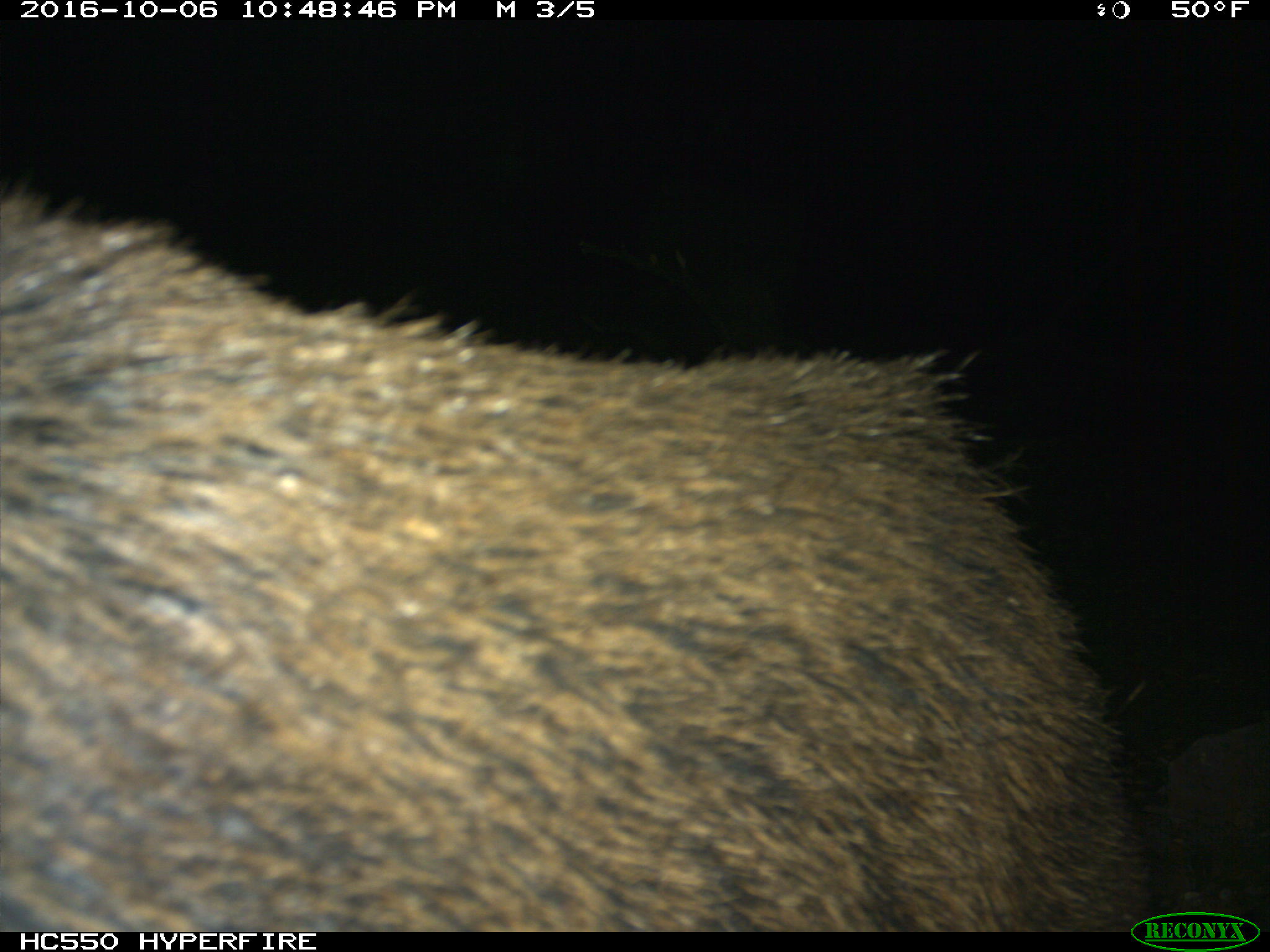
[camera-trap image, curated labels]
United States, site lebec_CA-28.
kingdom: Animalia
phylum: Chordata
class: Mammalia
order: Artiodactyla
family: Suidae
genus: Sus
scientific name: Sus scrofa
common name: wild boar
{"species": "Sus scrofa (wild boar)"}